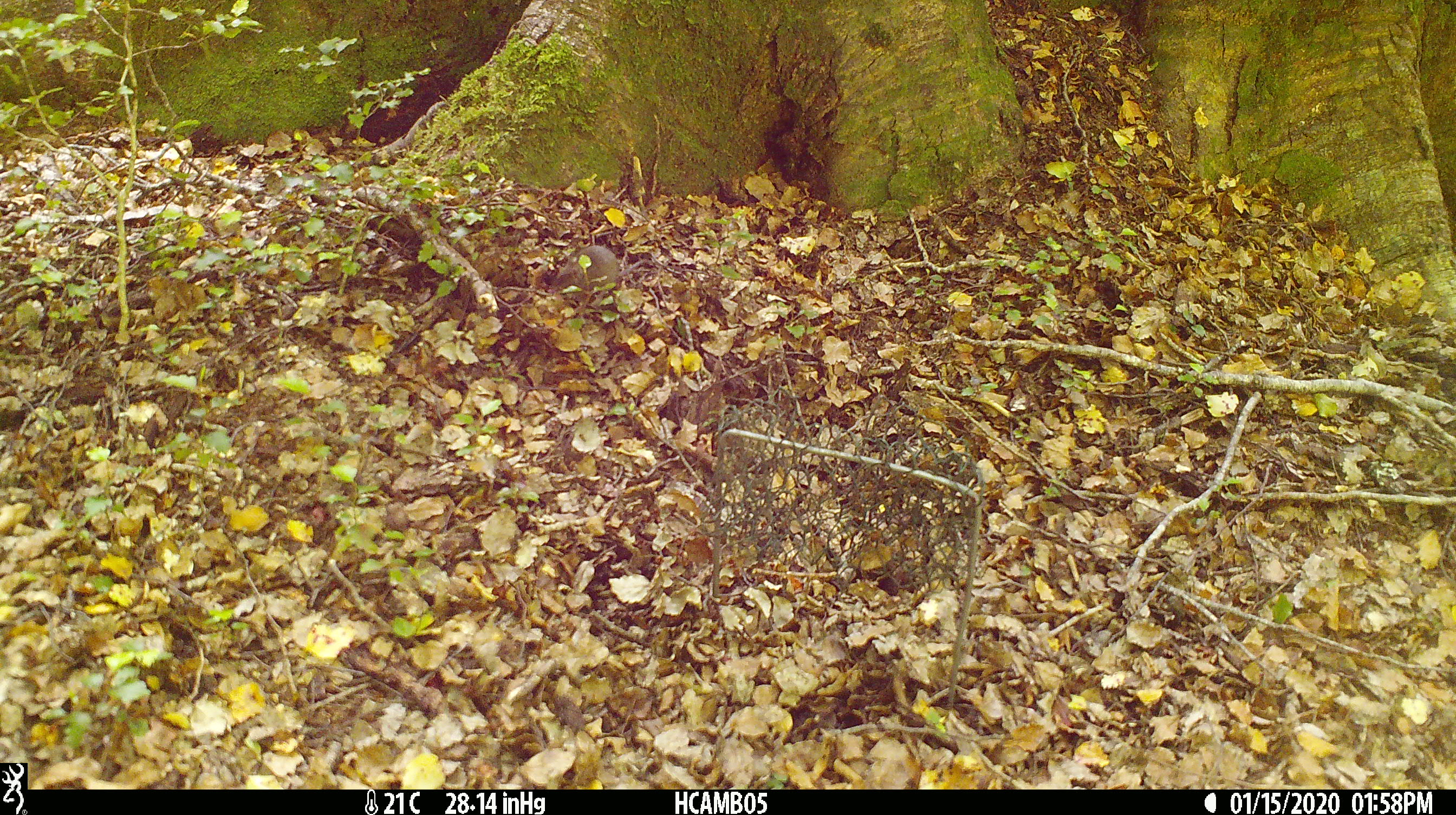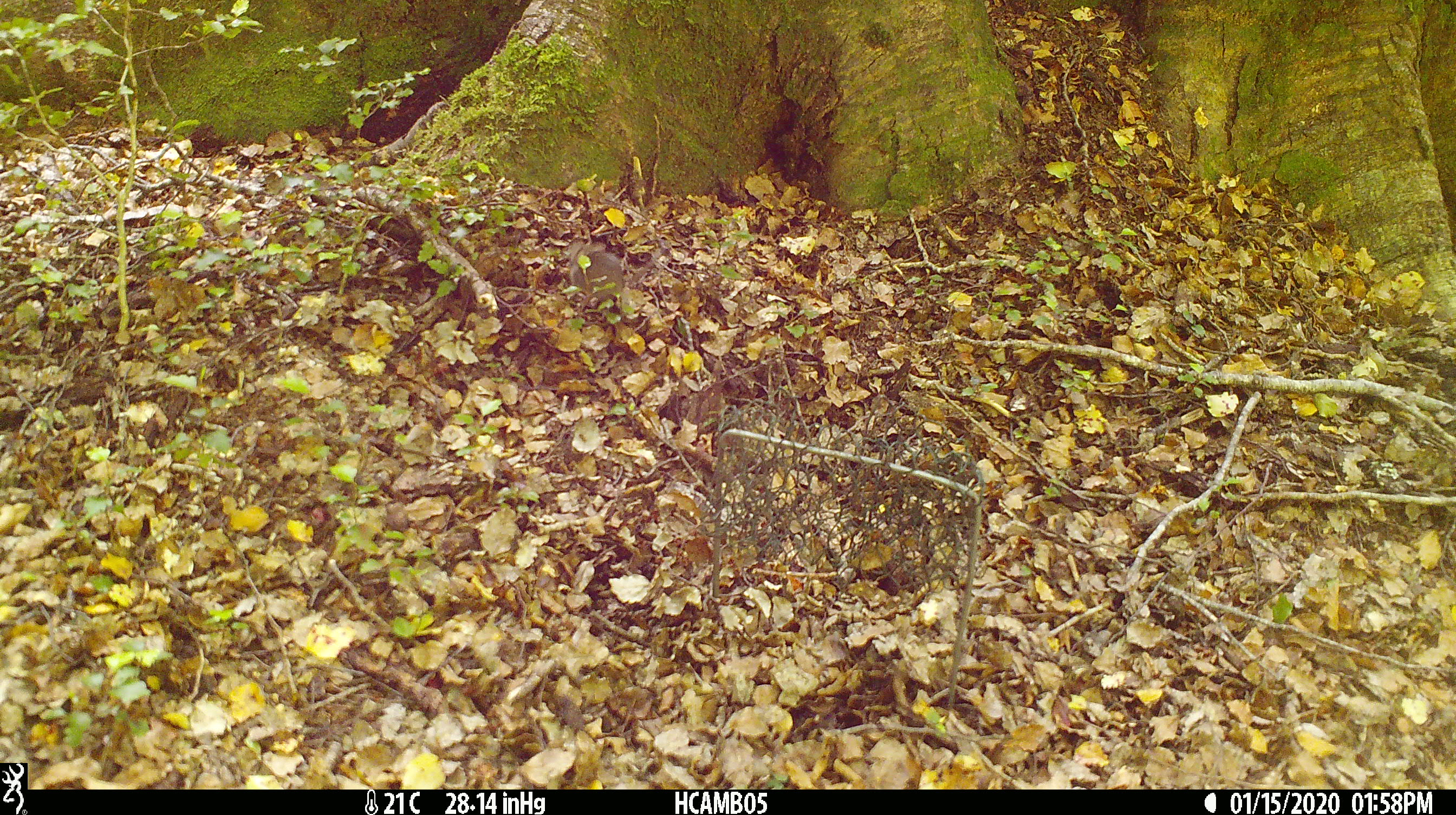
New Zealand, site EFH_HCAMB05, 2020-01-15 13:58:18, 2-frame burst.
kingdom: Animalia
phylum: Chordata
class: Mammalia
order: Rodentia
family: Muridae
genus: Mus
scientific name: Mus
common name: mouse